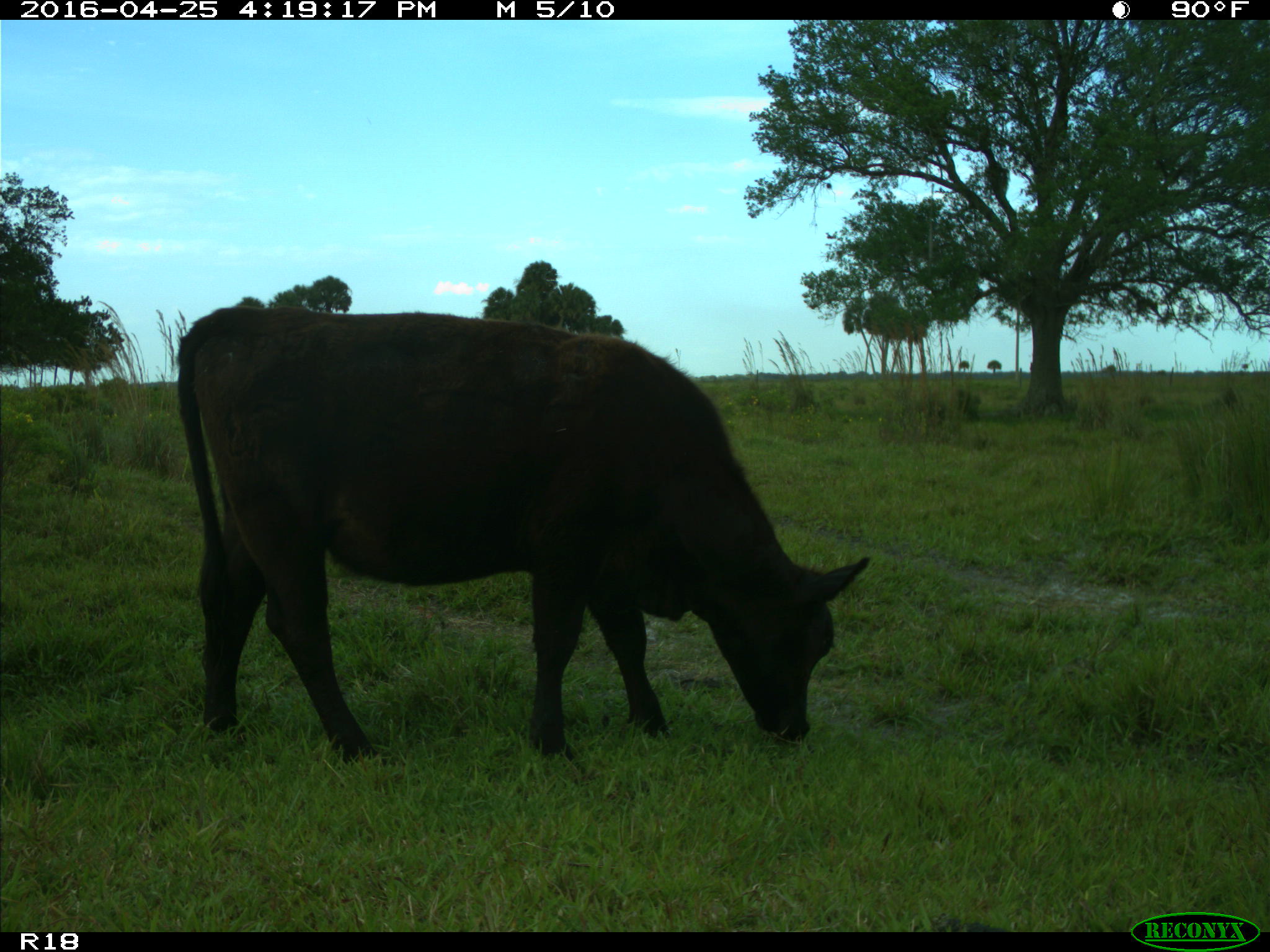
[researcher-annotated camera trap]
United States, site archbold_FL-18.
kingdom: Animalia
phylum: Chordata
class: Mammalia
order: Artiodactyla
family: Bovidae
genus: Bos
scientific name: Bos taurus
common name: domestic cow